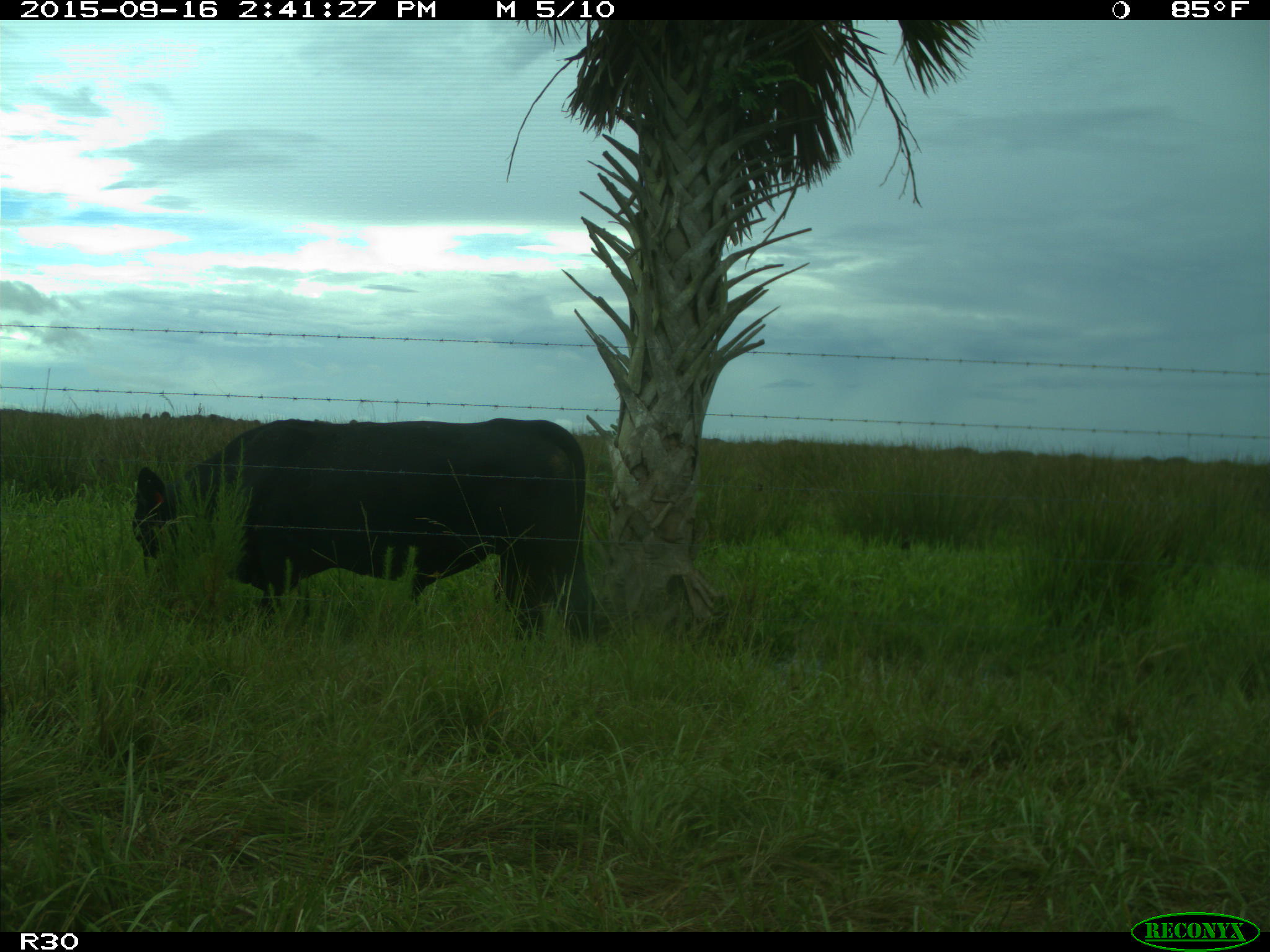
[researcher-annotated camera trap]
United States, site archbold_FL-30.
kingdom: Animalia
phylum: Chordata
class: Mammalia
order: Artiodactyla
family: Bovidae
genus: Bos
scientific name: Bos taurus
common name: domestic cow